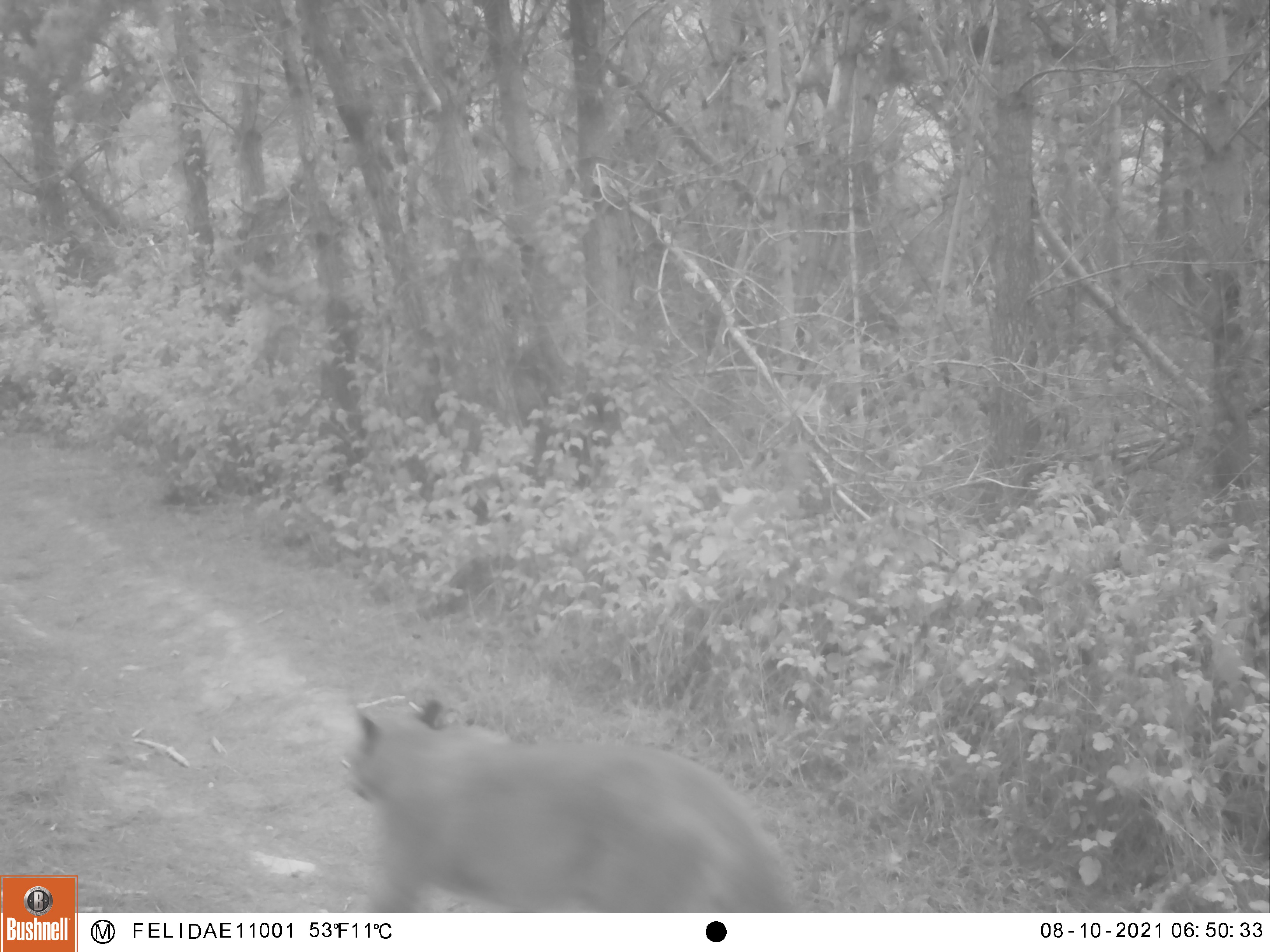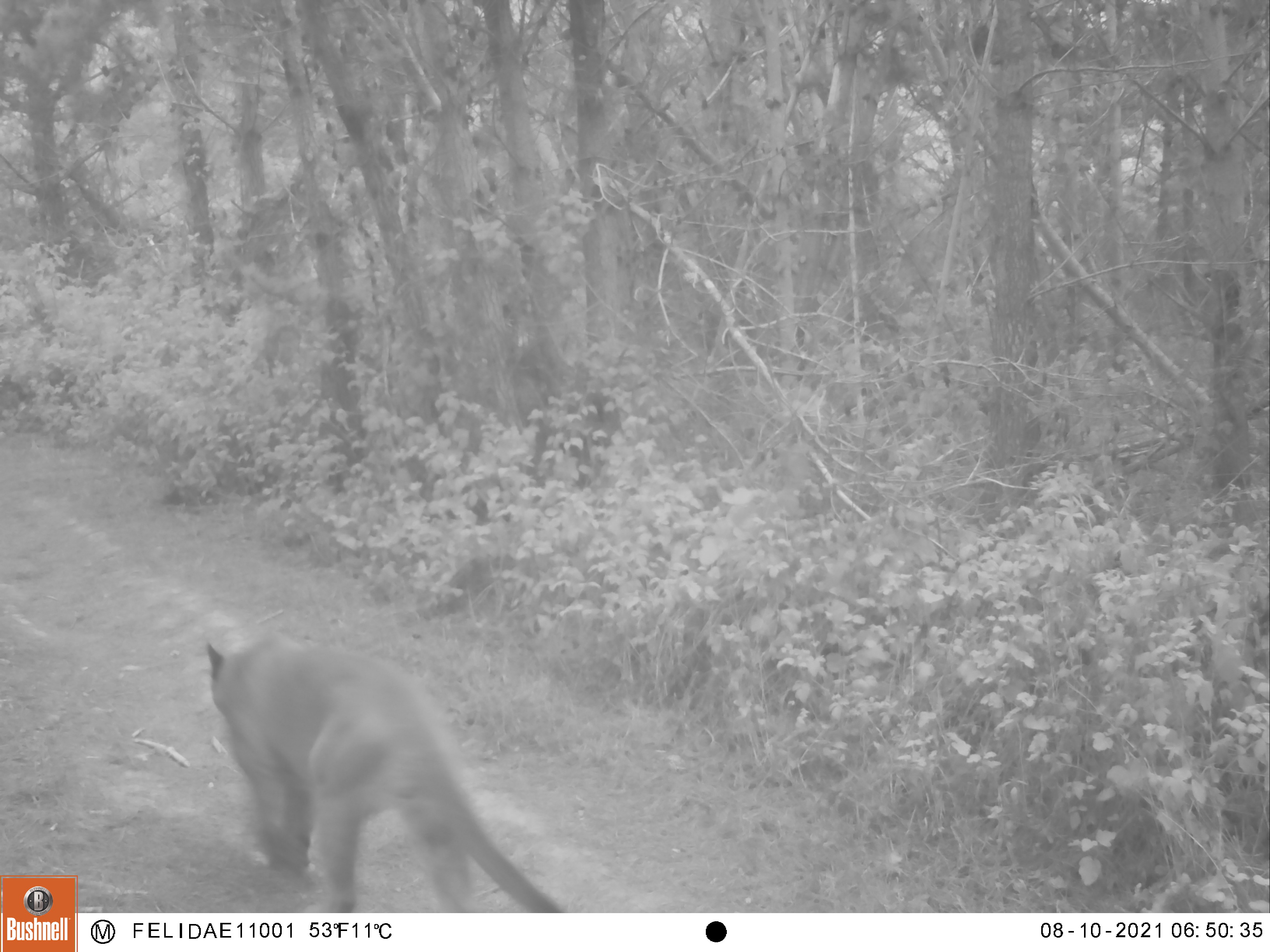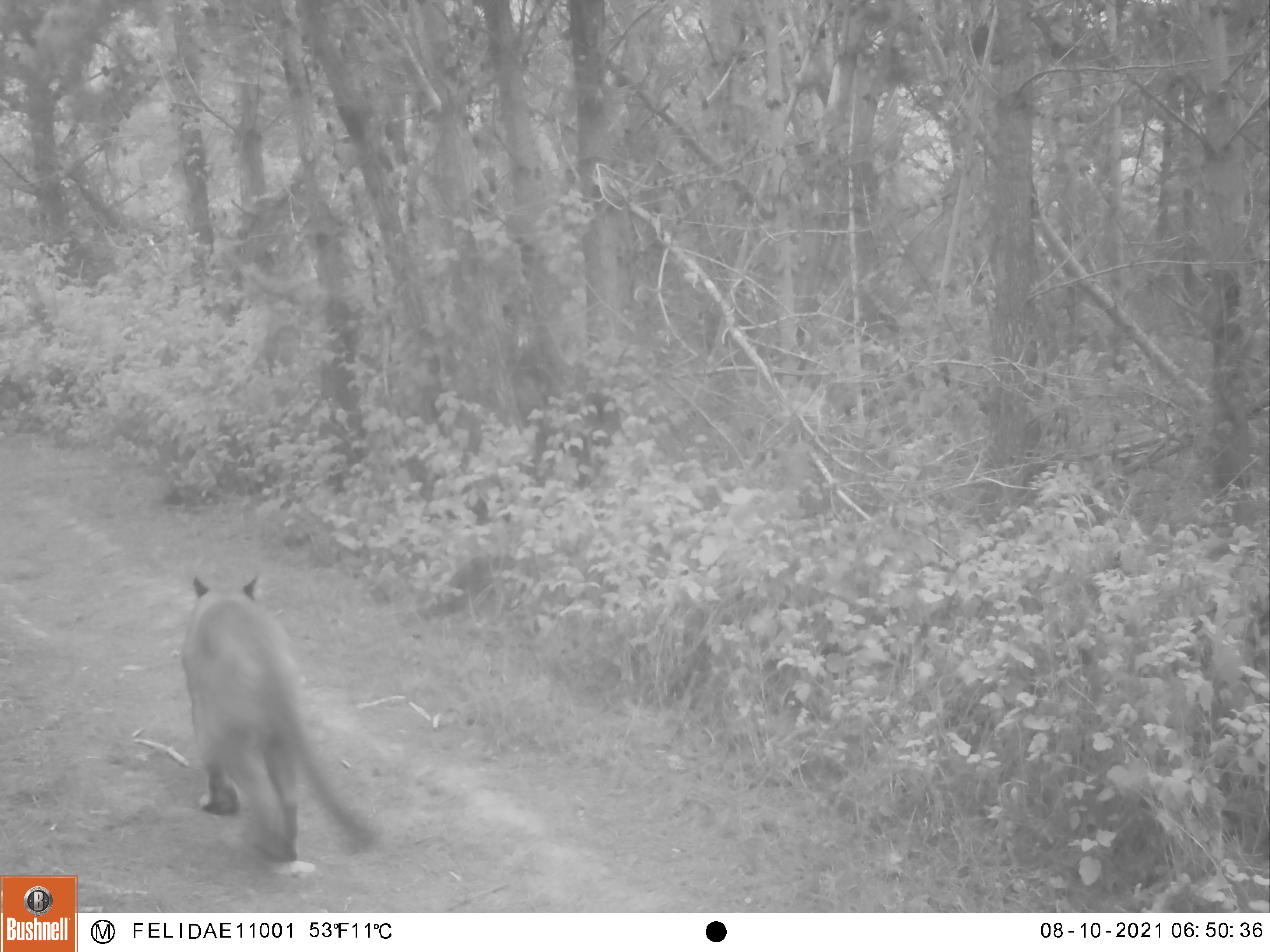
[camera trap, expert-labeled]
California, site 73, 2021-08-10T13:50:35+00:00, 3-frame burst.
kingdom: Animalia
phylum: Chordata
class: Mammalia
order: Carnivora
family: Felidae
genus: Puma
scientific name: Puma concolor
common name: puma